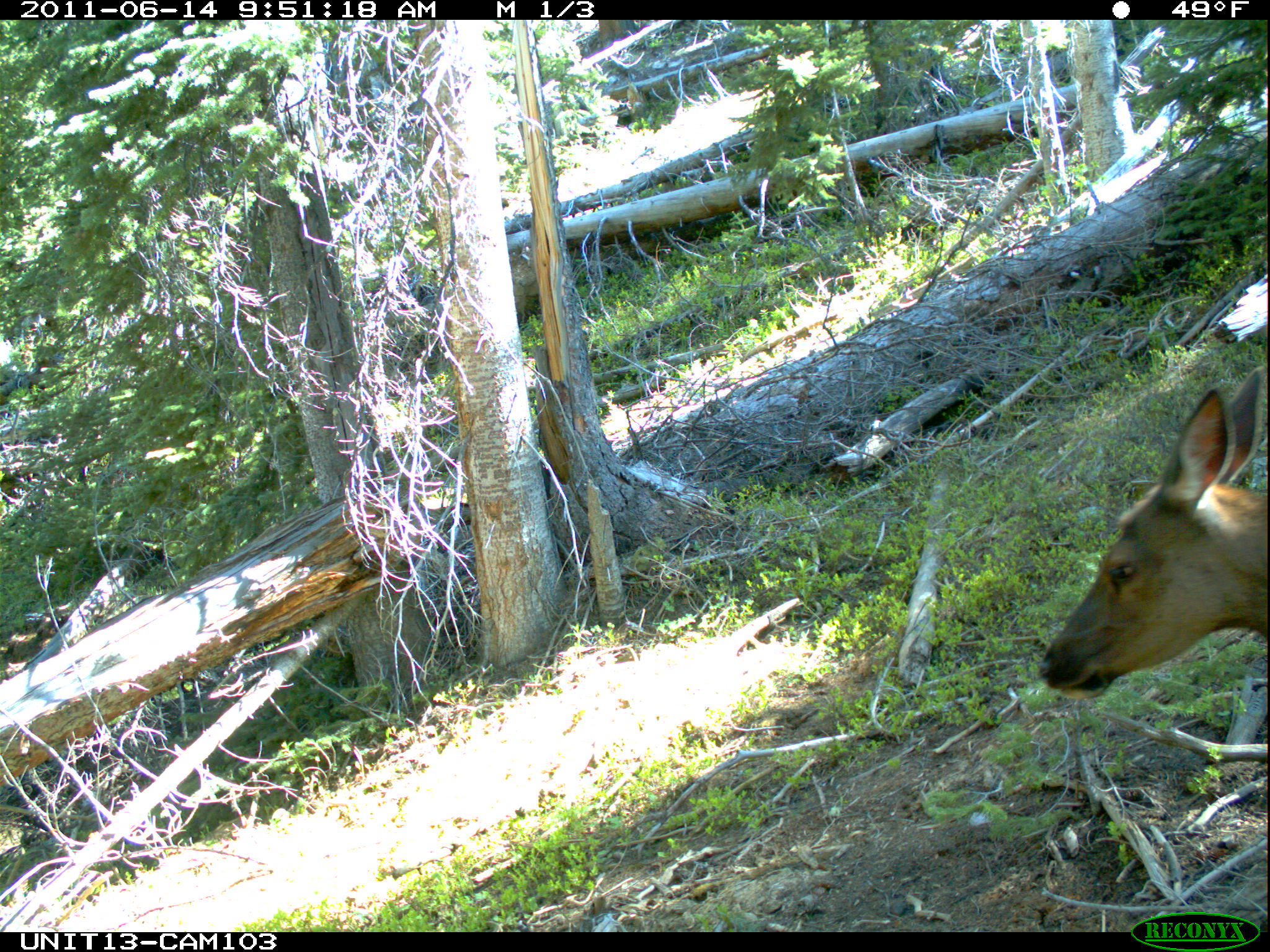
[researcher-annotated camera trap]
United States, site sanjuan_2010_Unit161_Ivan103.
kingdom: Animalia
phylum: Chordata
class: Mammalia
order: Artiodactyla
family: Cervidae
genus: Cervus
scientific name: Cervus elaphus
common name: red deer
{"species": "Cervus elaphus (red deer)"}